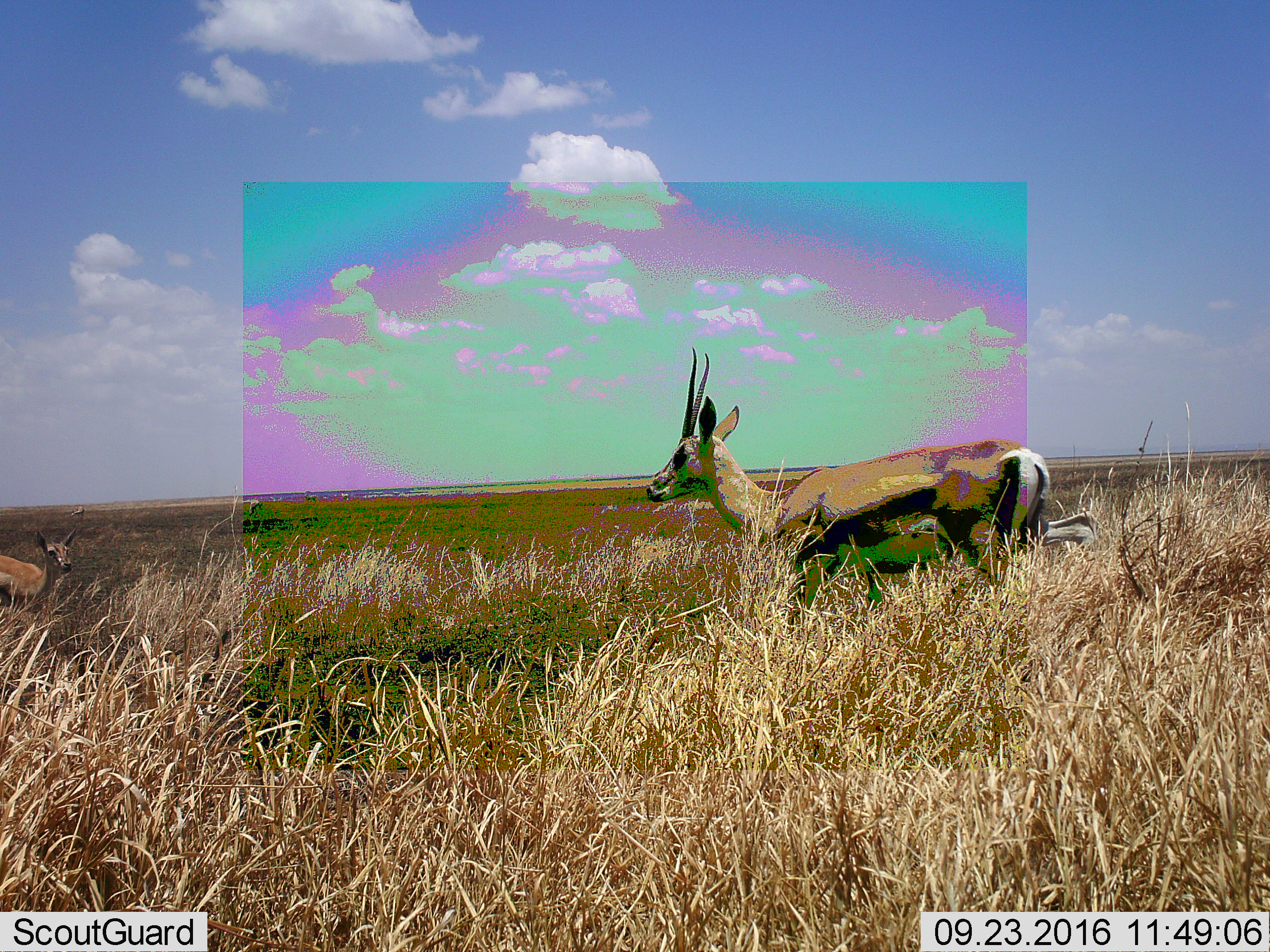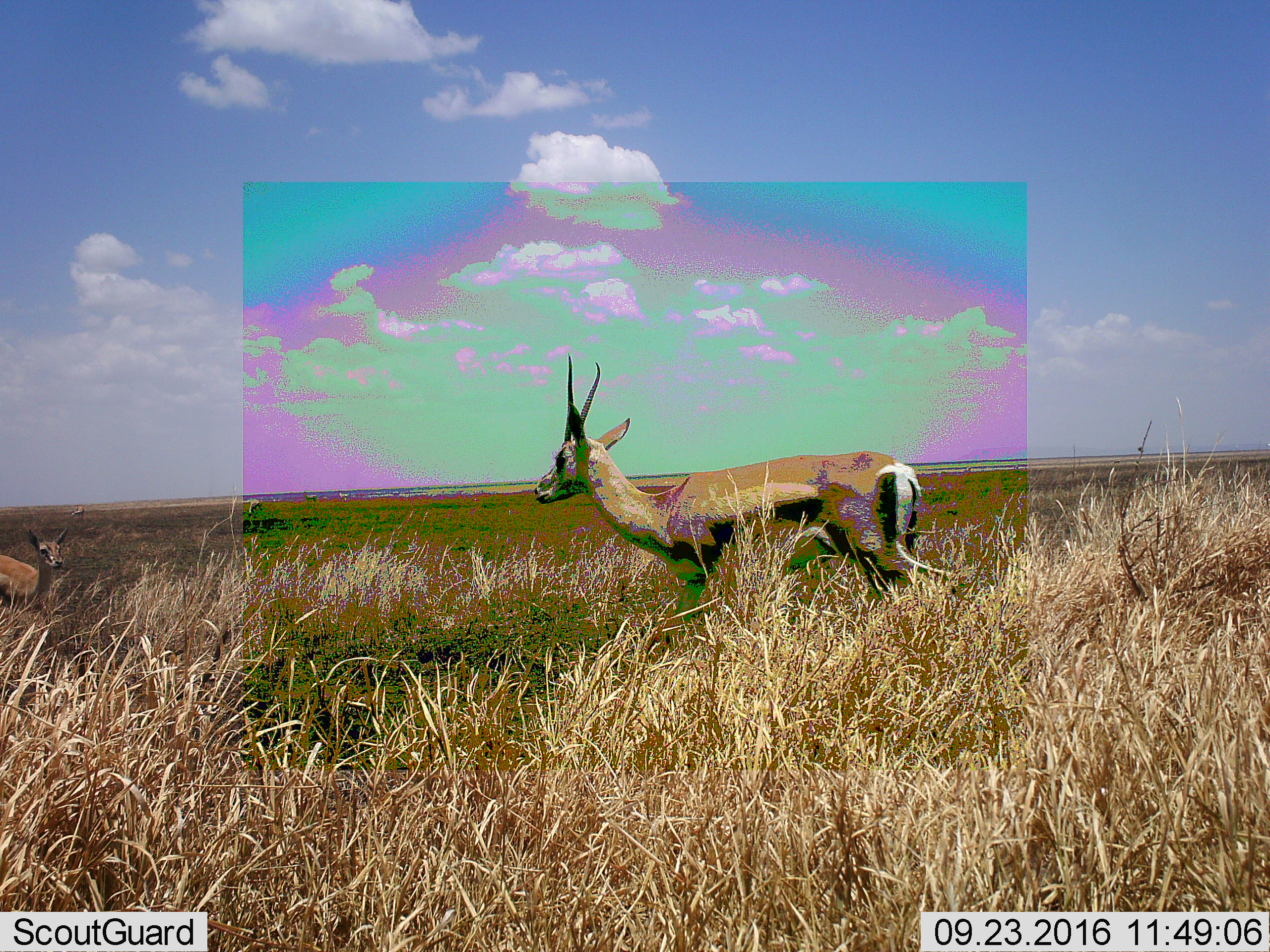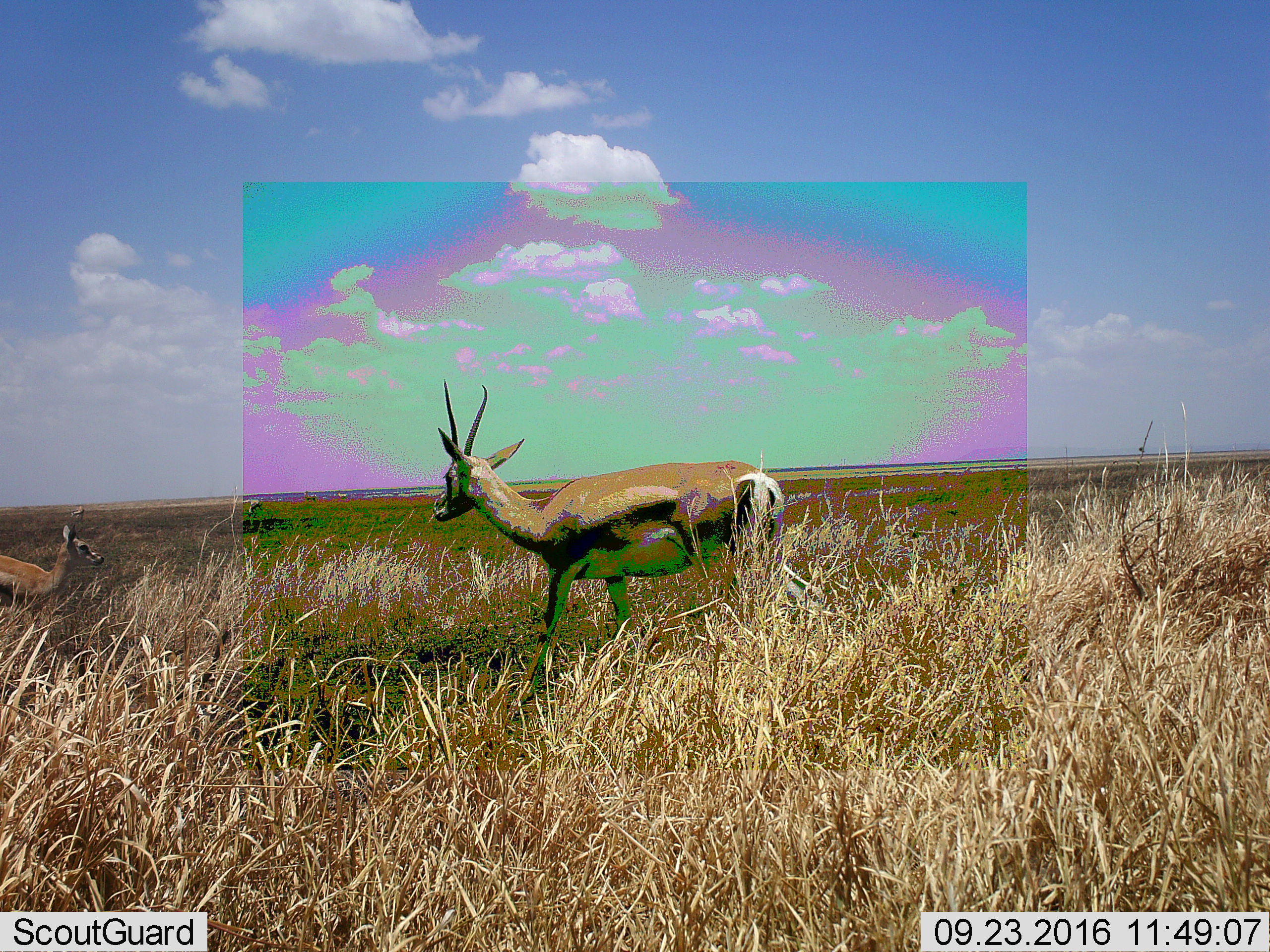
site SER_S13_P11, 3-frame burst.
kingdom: Animalia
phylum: Chordata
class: Mammalia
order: Artiodactyla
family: Bovidae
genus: Eudorcas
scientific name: Eudorcas thomsonii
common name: thomson's gazelle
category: gazellethomsons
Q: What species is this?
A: Gazellethomsons (thomson's gazelle) (Eudorcas thomsonii).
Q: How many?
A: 2.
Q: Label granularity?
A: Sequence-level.